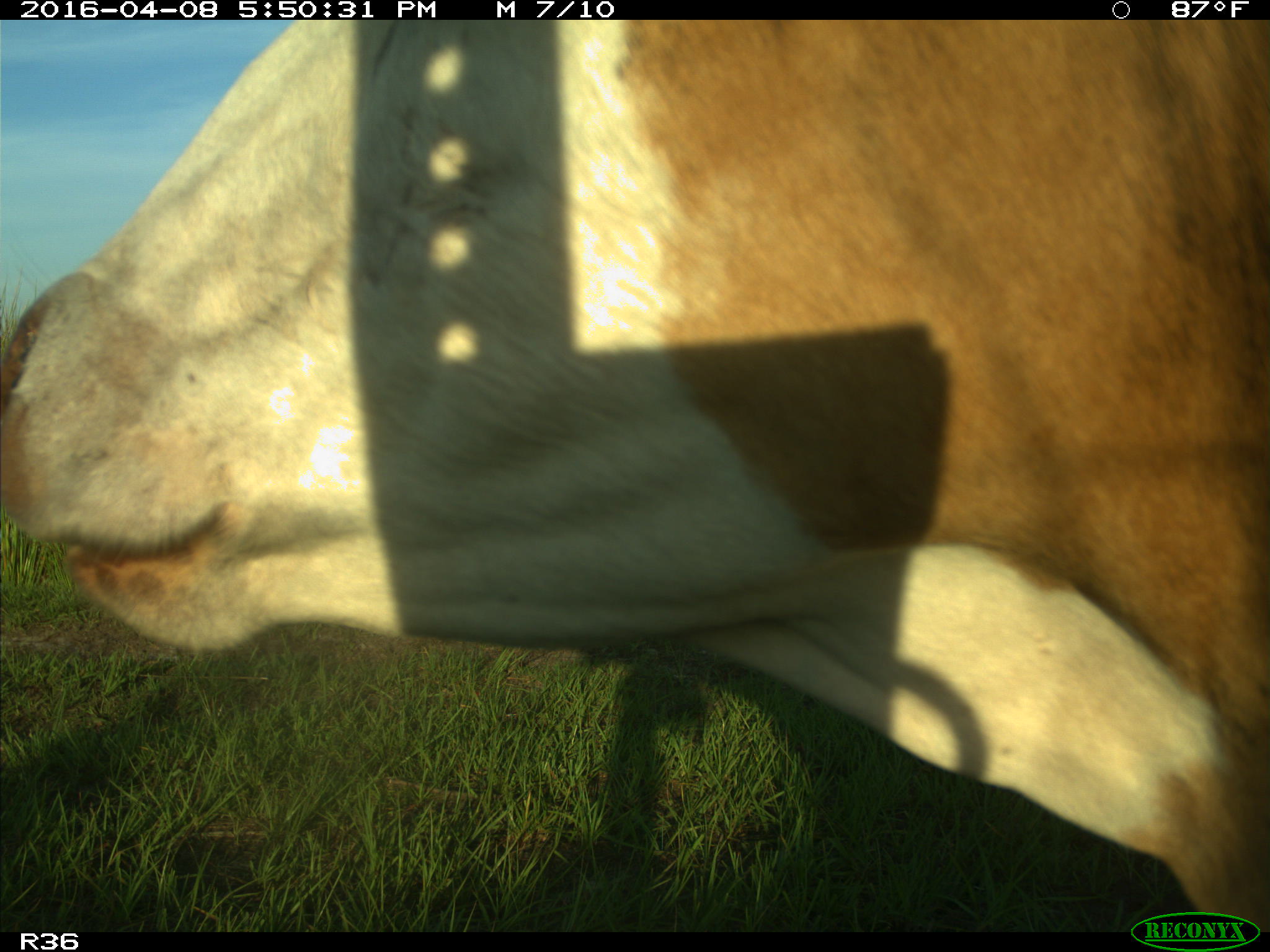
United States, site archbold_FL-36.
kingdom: Animalia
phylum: Chordata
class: Mammalia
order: Artiodactyla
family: Bovidae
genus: Bos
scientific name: Bos taurus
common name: domestic cow